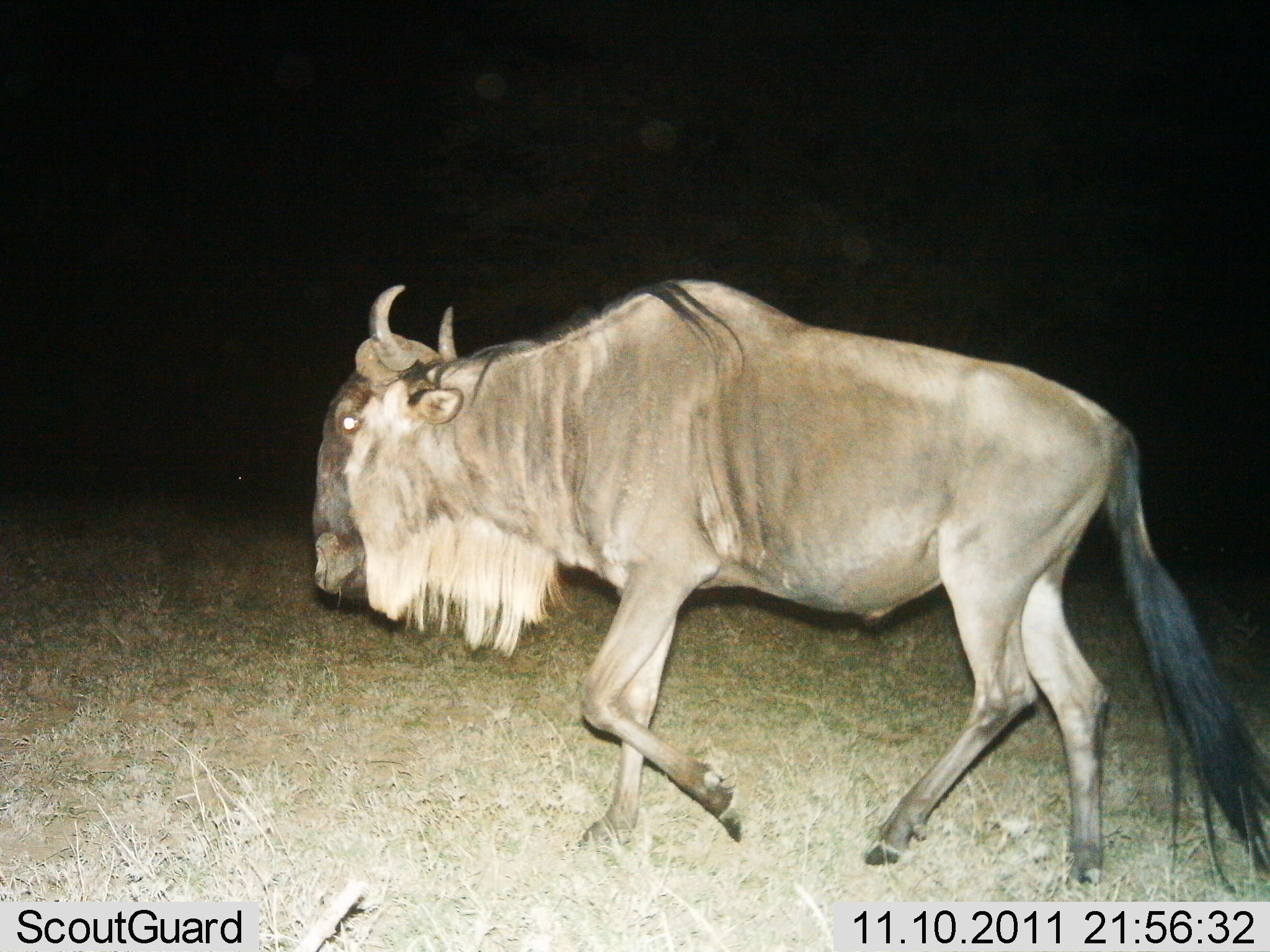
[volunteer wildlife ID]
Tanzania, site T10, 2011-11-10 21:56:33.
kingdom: Animalia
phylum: Chordata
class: Mammalia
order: Artiodactyla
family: Bovidae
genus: Connochaetes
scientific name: Connochaetes taurinus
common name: blue wildebeest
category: wildebeest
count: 1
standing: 8%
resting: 0%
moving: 92%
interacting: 0%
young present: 0%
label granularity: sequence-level